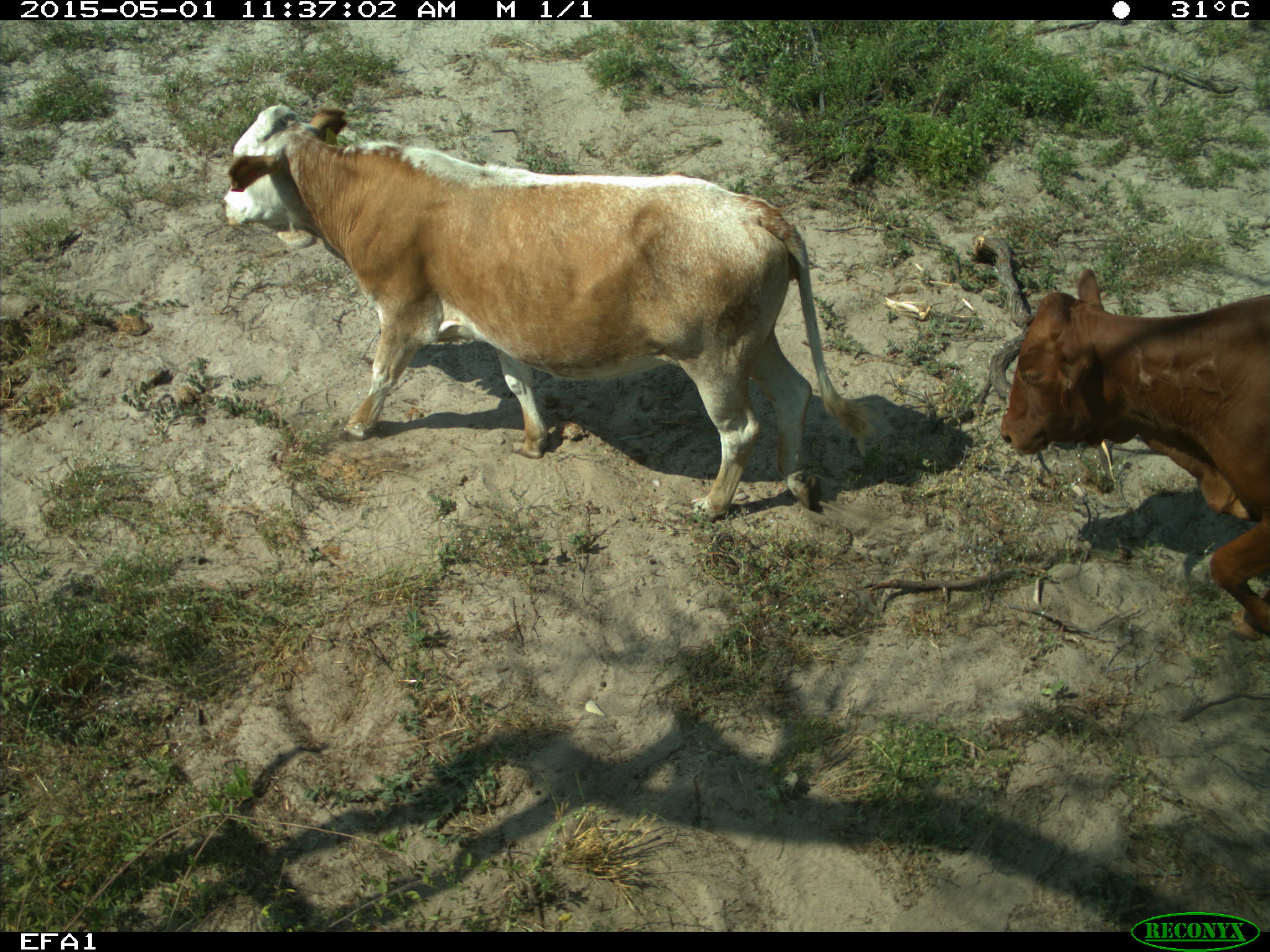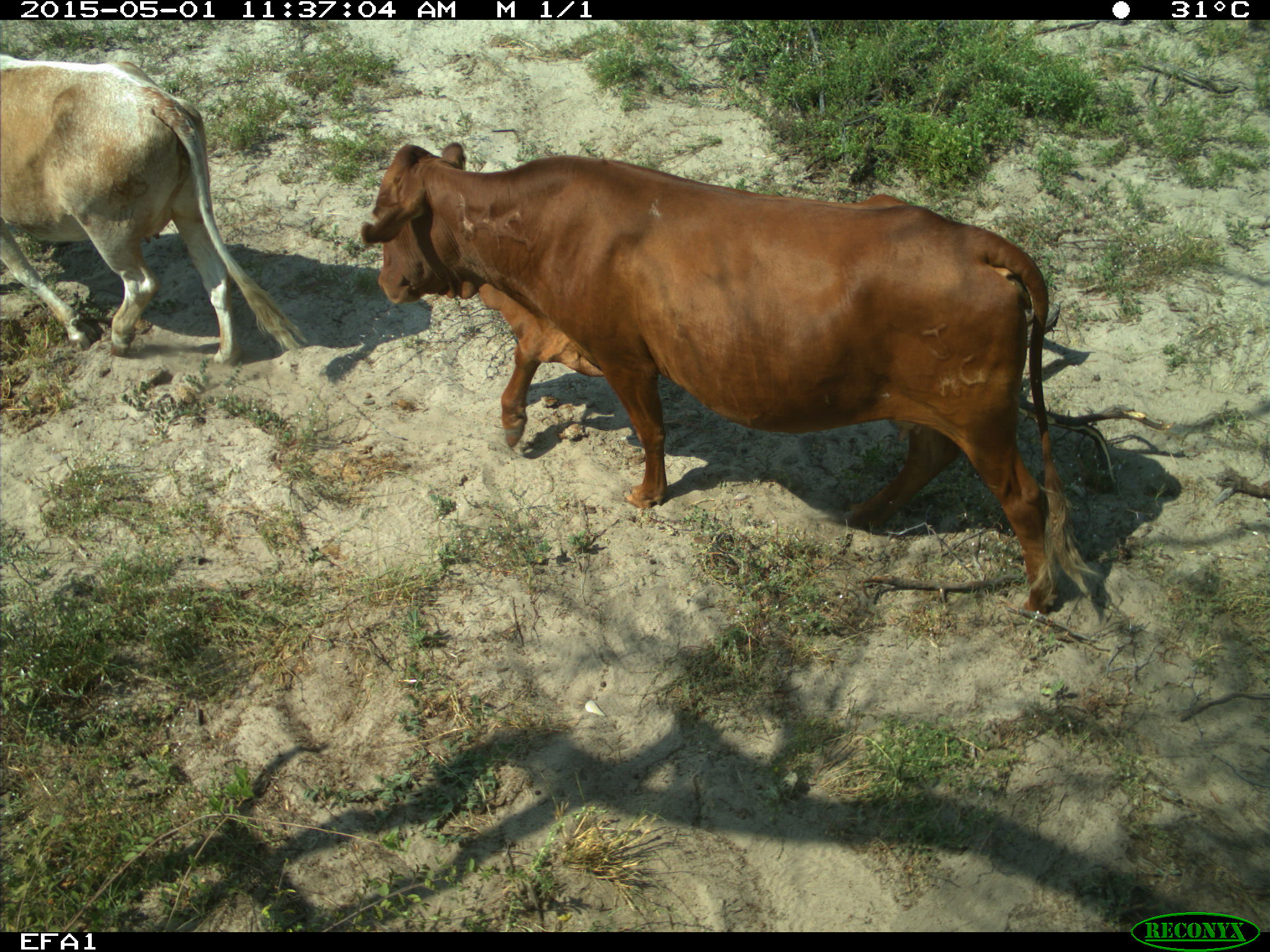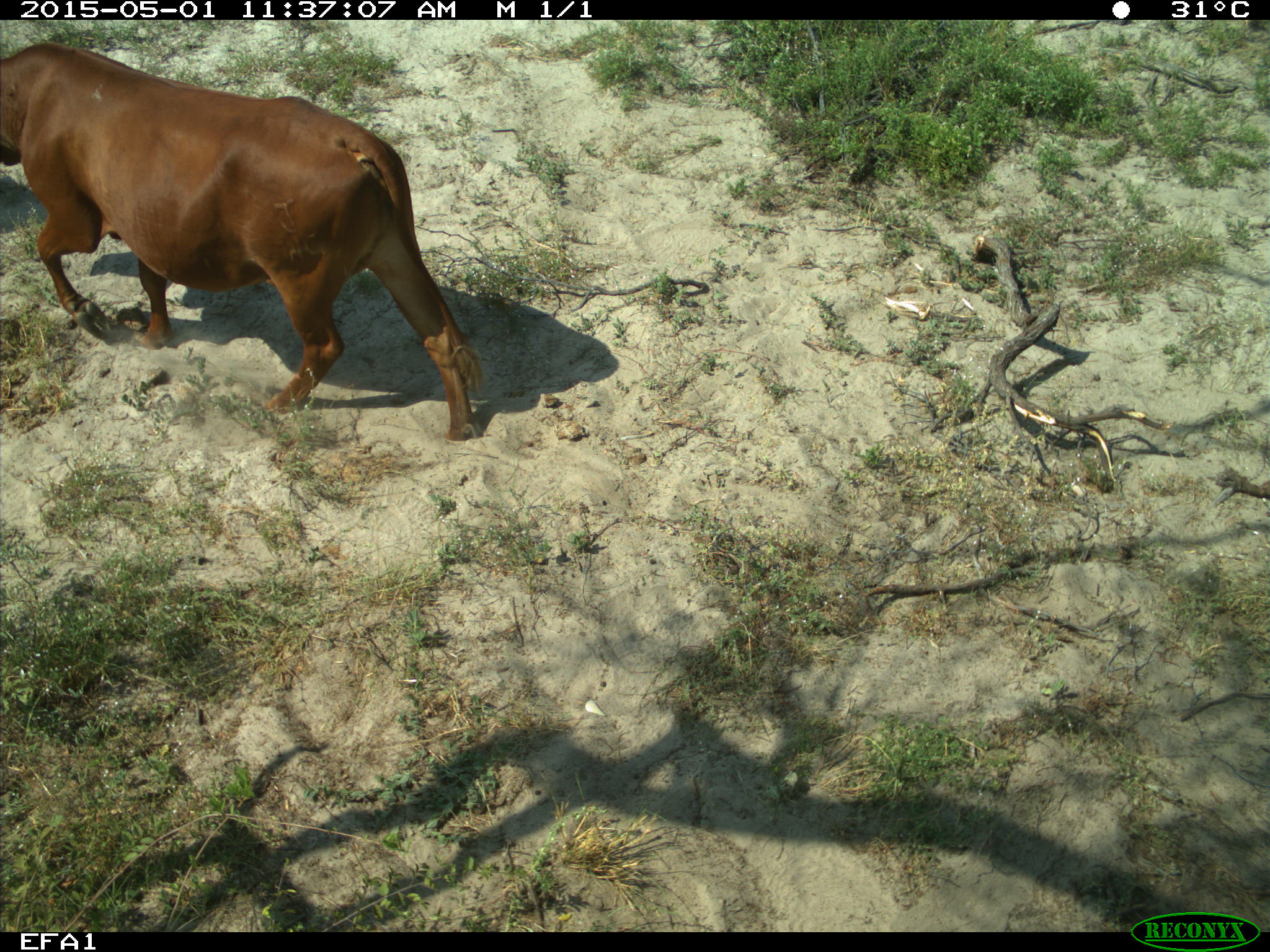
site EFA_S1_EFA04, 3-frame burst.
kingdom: Animalia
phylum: Chordata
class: Mammalia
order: Artiodactyla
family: Bovidae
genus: Bos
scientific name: Bos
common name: cattle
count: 2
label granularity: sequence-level